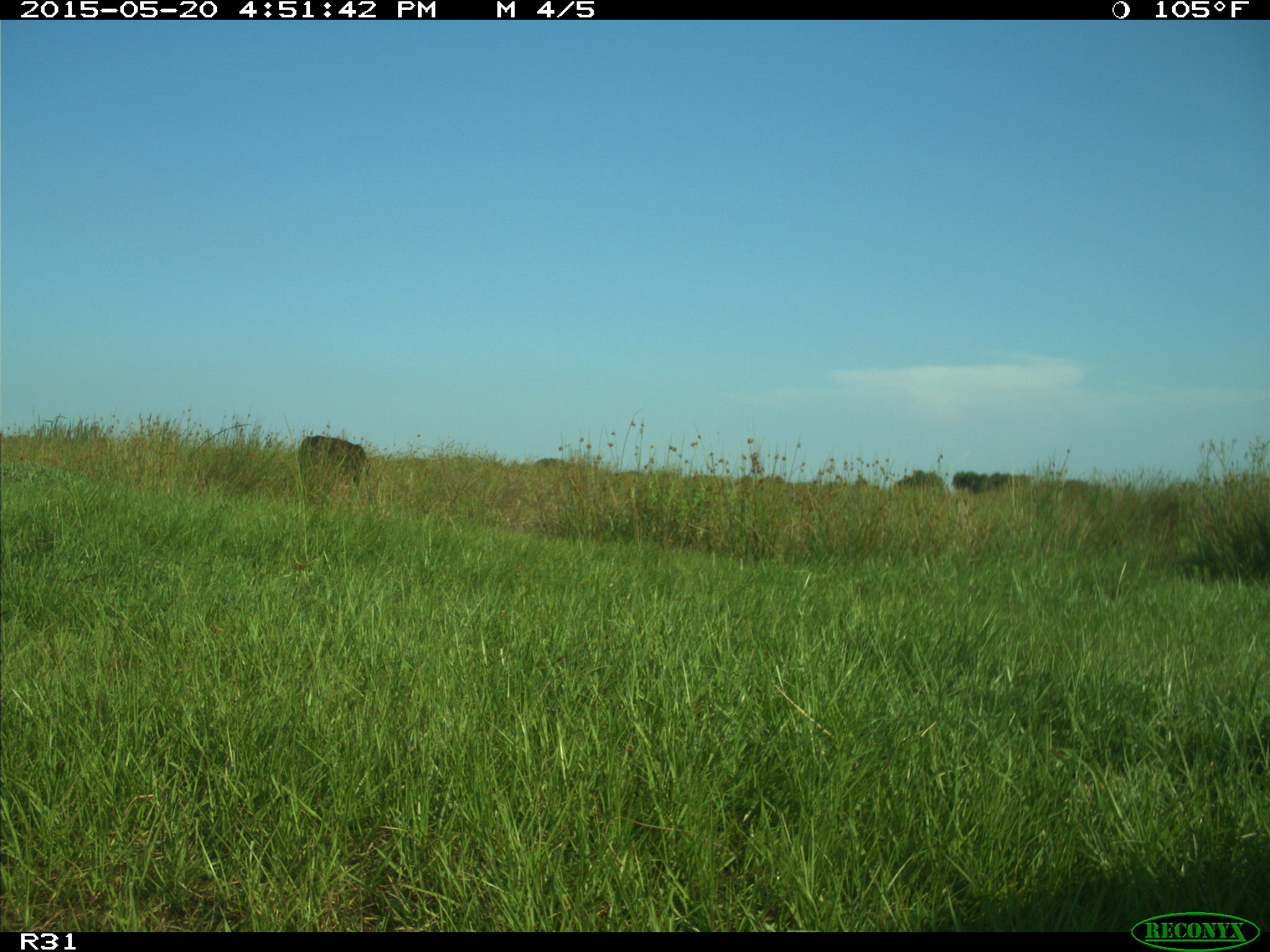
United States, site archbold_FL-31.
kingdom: Animalia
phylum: Chordata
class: Mammalia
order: Artiodactyla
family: Bovidae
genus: Bos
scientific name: Bos taurus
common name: domestic cow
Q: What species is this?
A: Bos taurus (domestic cow).